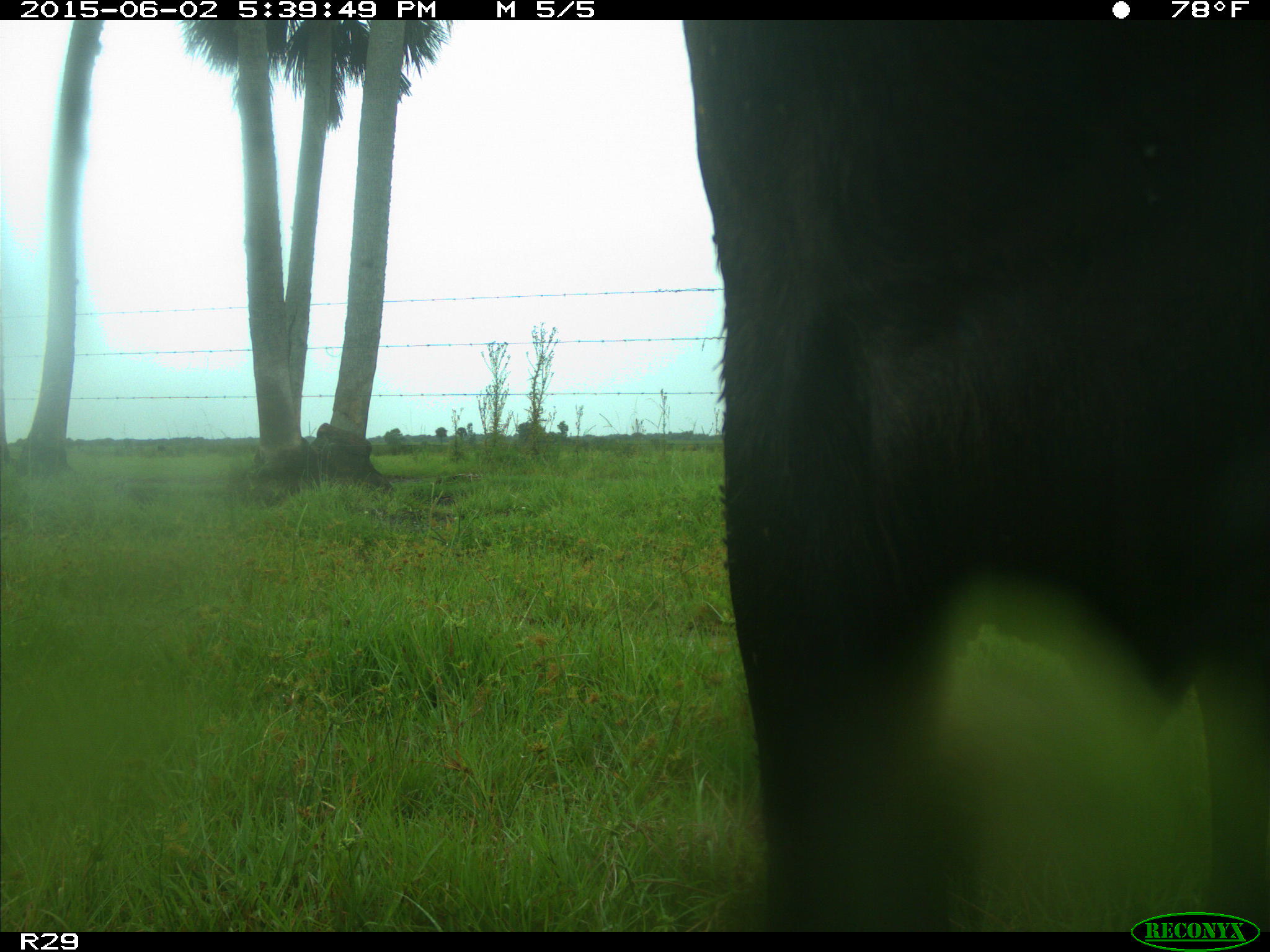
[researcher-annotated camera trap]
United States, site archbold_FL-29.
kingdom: Animalia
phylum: Chordata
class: Mammalia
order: Artiodactyla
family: Bovidae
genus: Bos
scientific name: Bos taurus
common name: domestic cow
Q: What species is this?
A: Bos taurus (domestic cow).